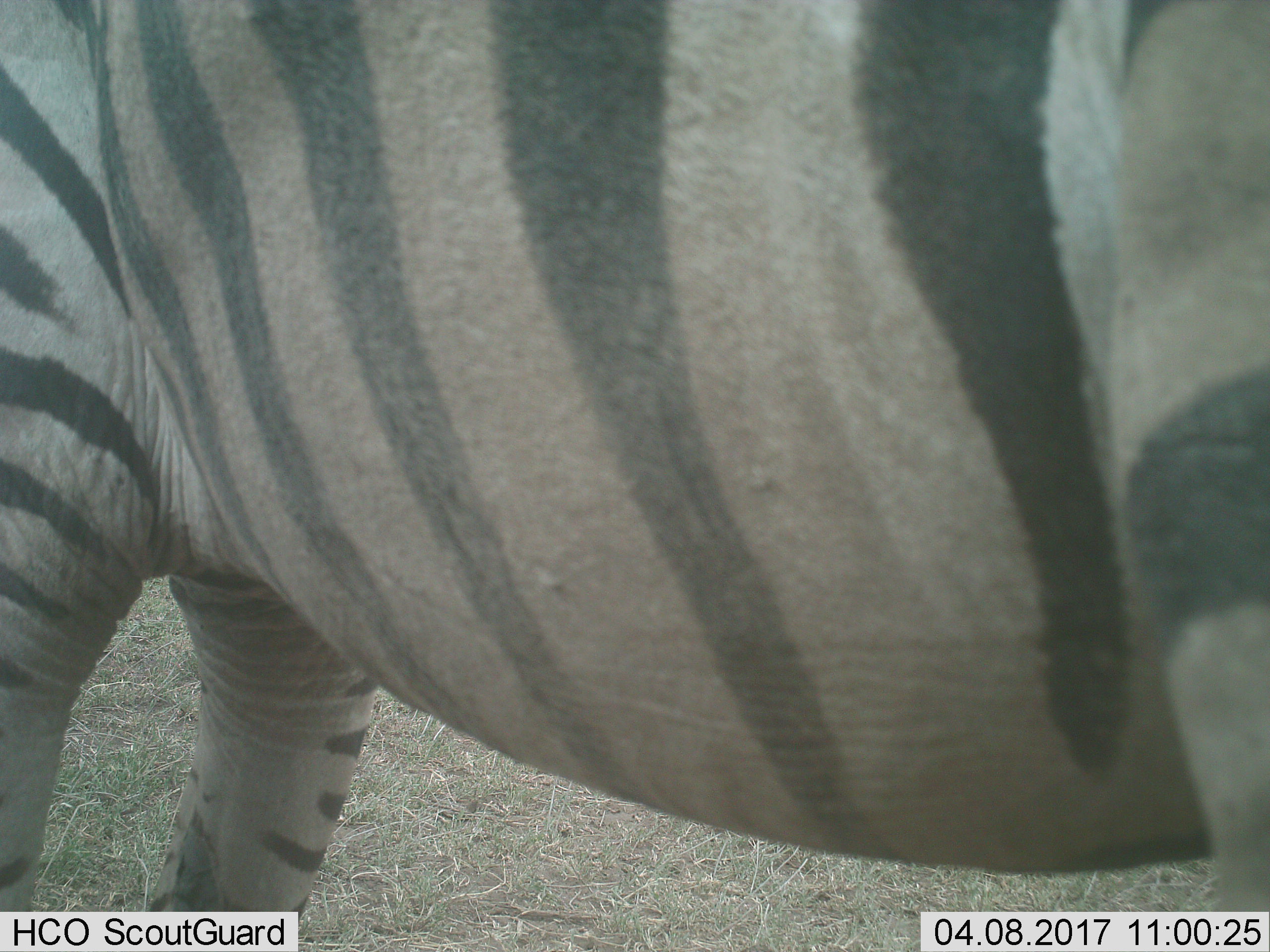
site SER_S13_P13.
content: unidentified animal